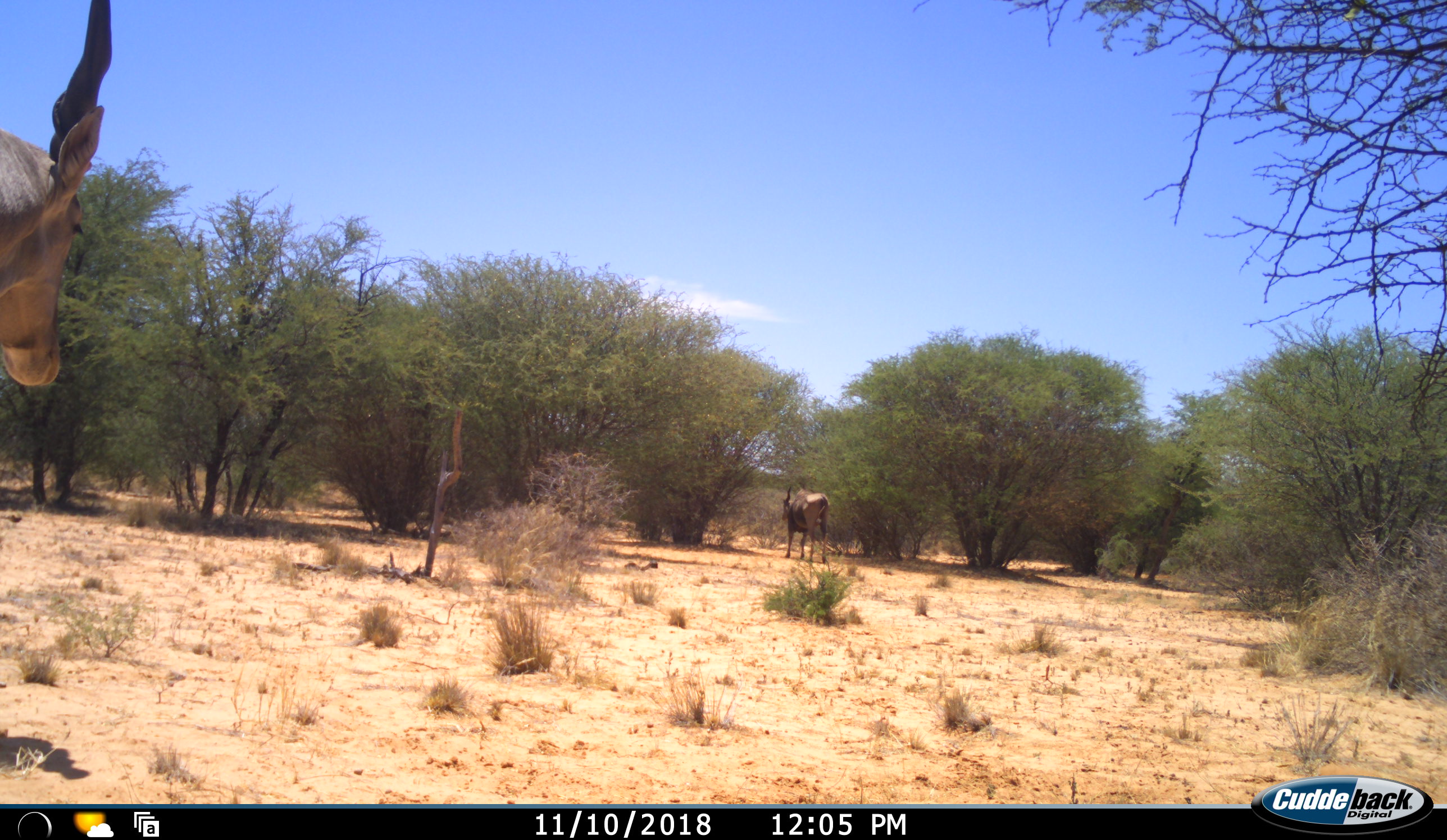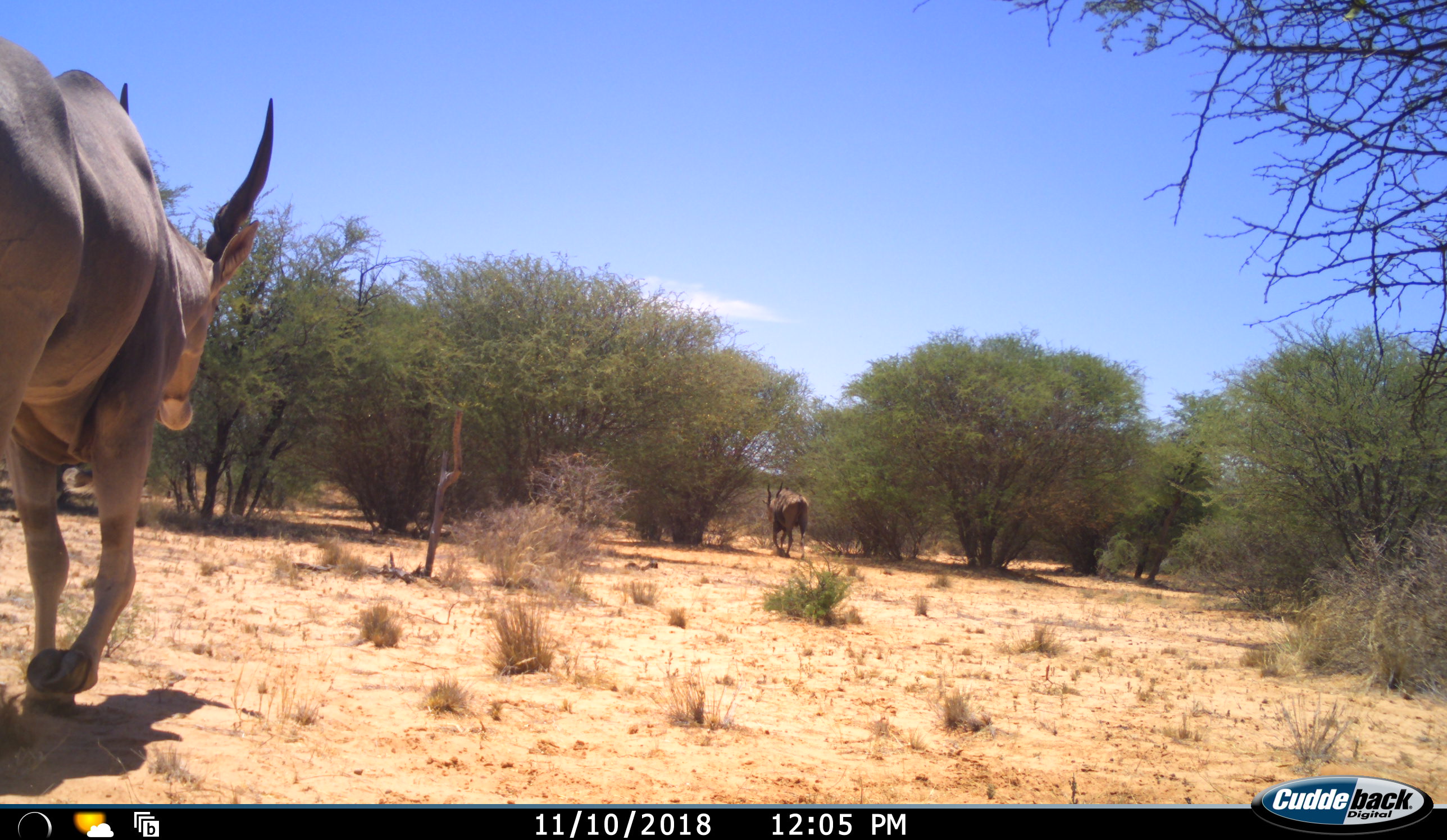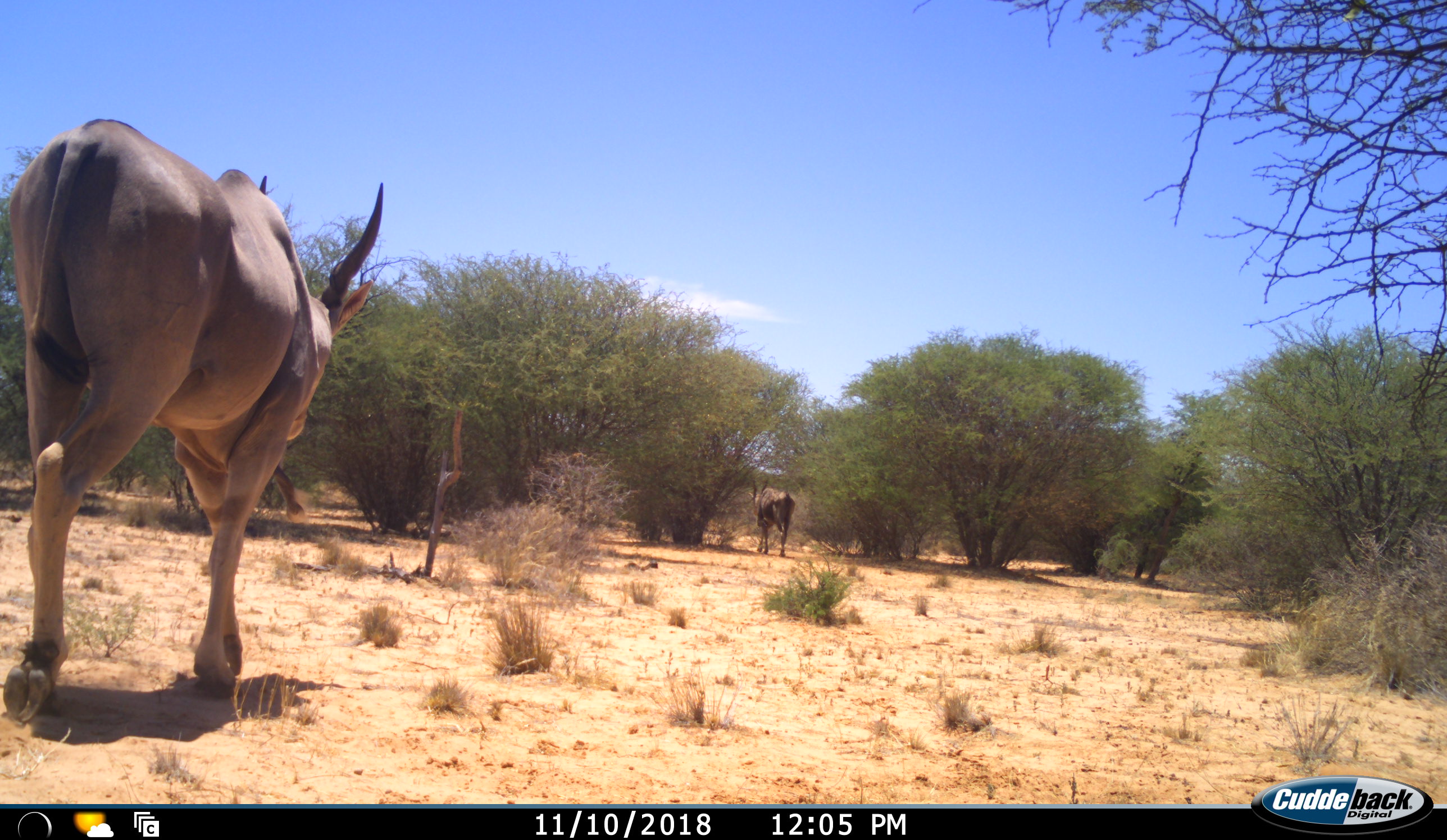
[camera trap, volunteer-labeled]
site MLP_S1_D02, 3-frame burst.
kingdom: Animalia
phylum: Chordata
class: Mammalia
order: Artiodactyla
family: Bovidae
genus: Tragelaphus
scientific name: Tragelaphus oryx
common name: eland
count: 2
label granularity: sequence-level